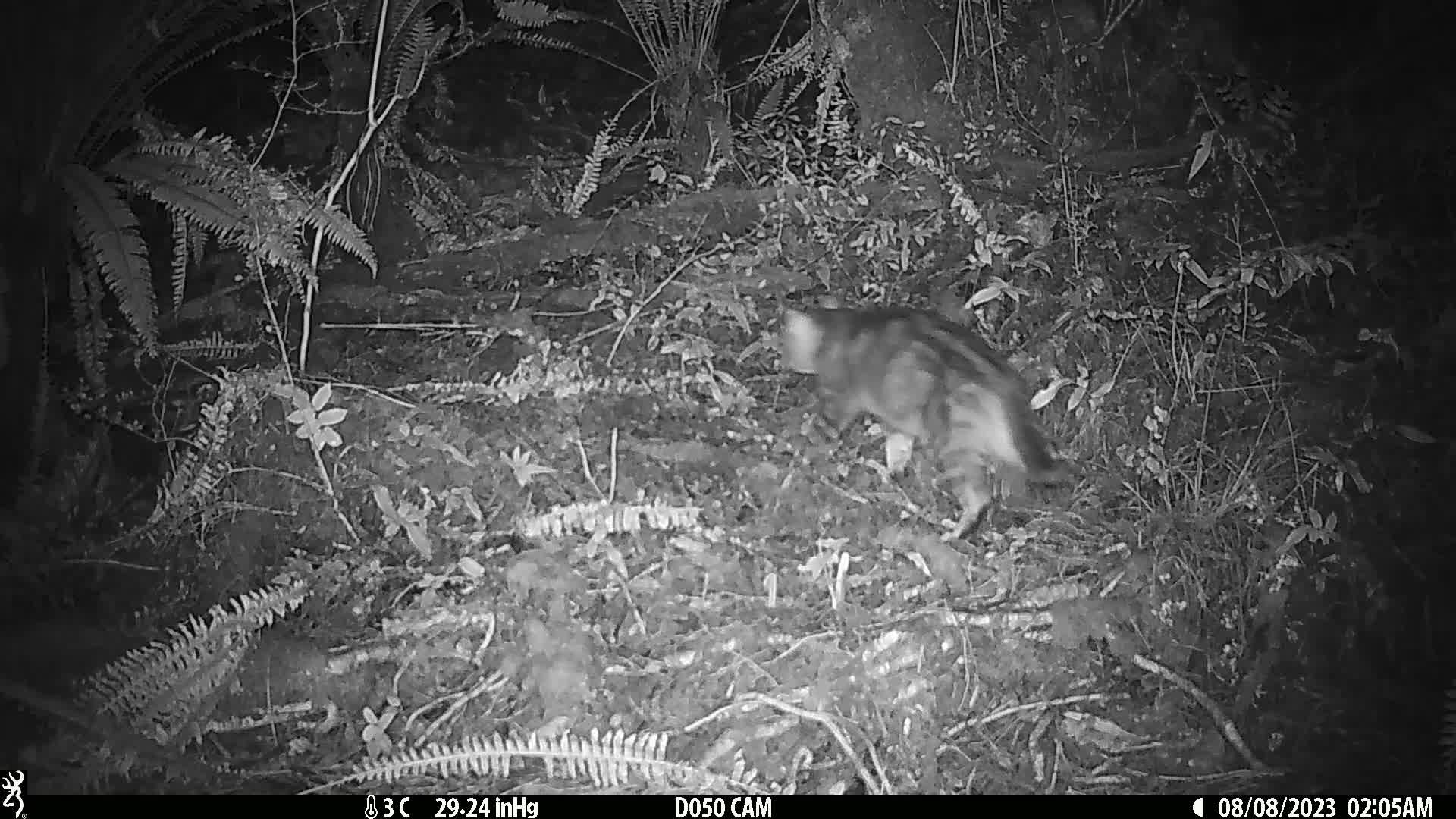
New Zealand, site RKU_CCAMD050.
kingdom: Animalia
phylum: Chordata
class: Mammalia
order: Carnivora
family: Felidae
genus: Felis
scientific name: Felis catus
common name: domestic cat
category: cat